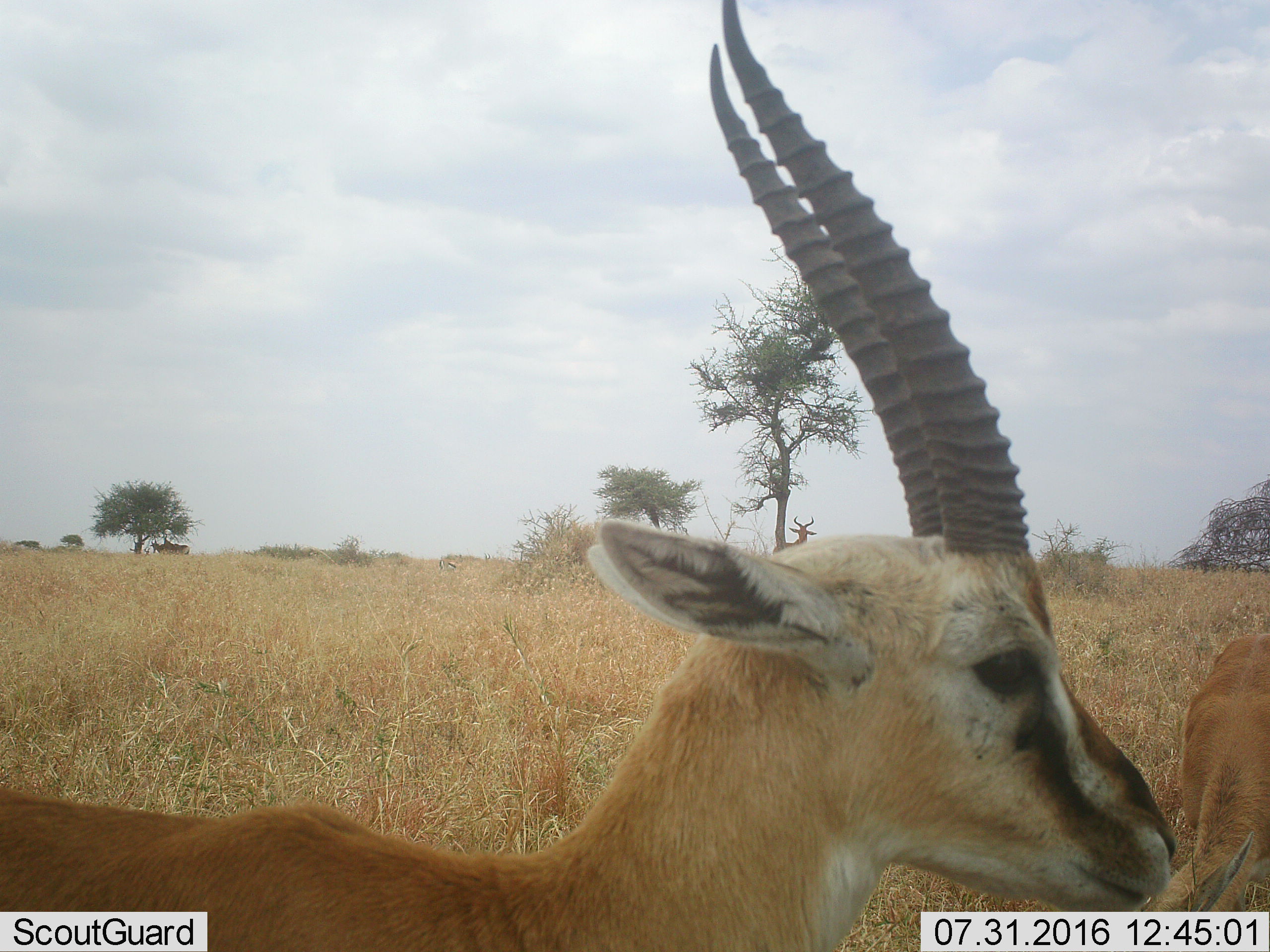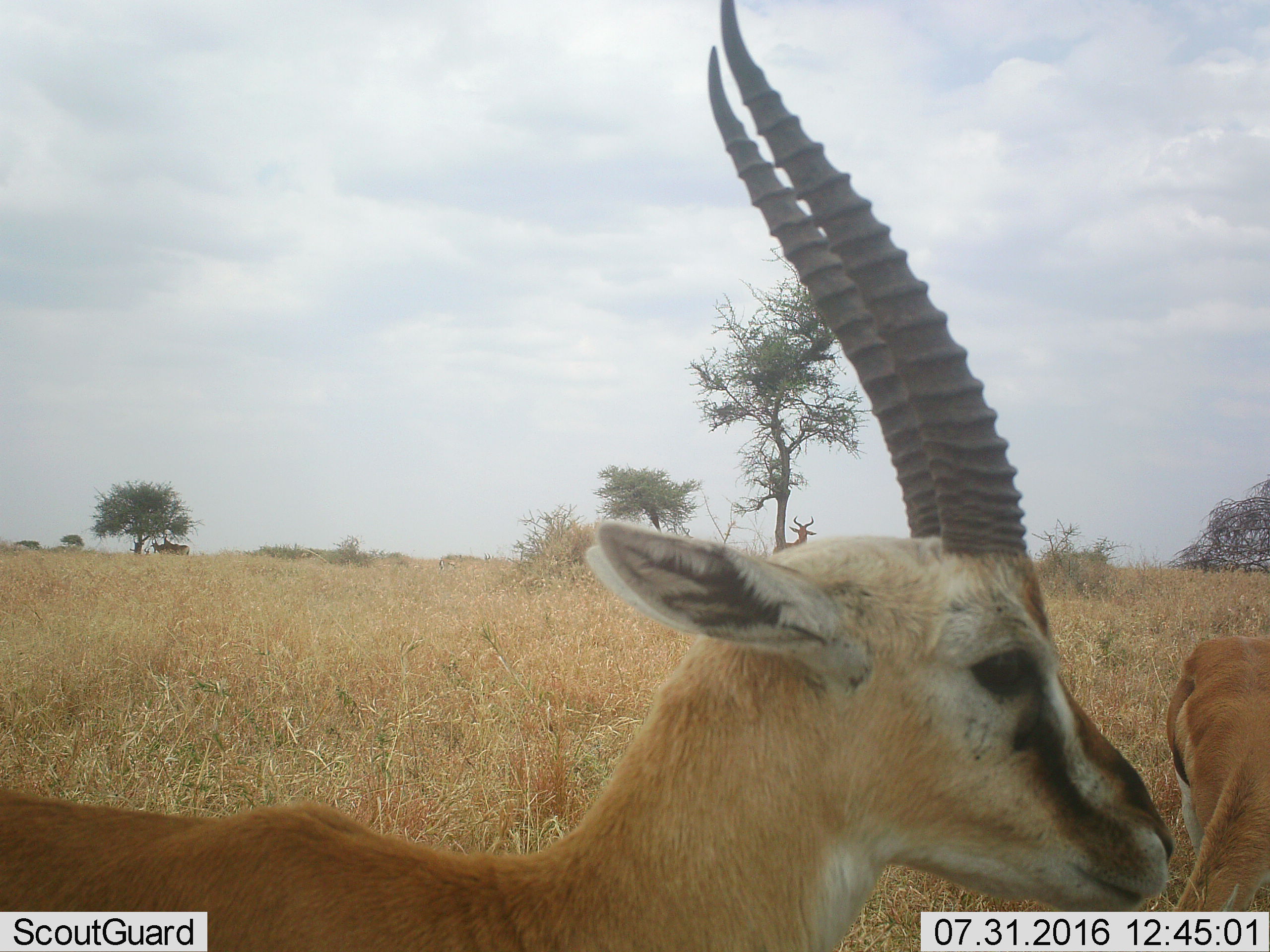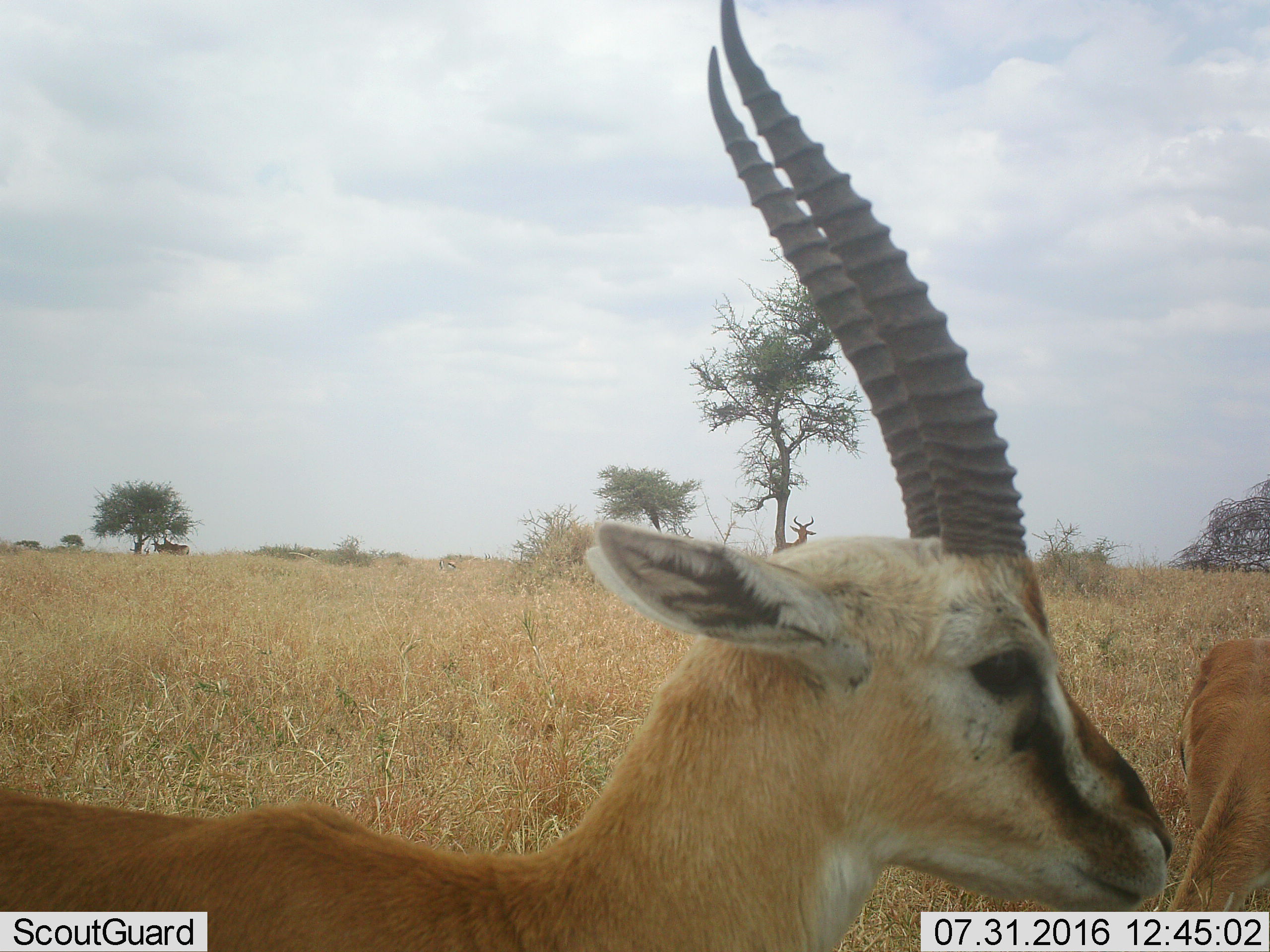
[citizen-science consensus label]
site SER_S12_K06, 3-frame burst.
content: unidentified animal